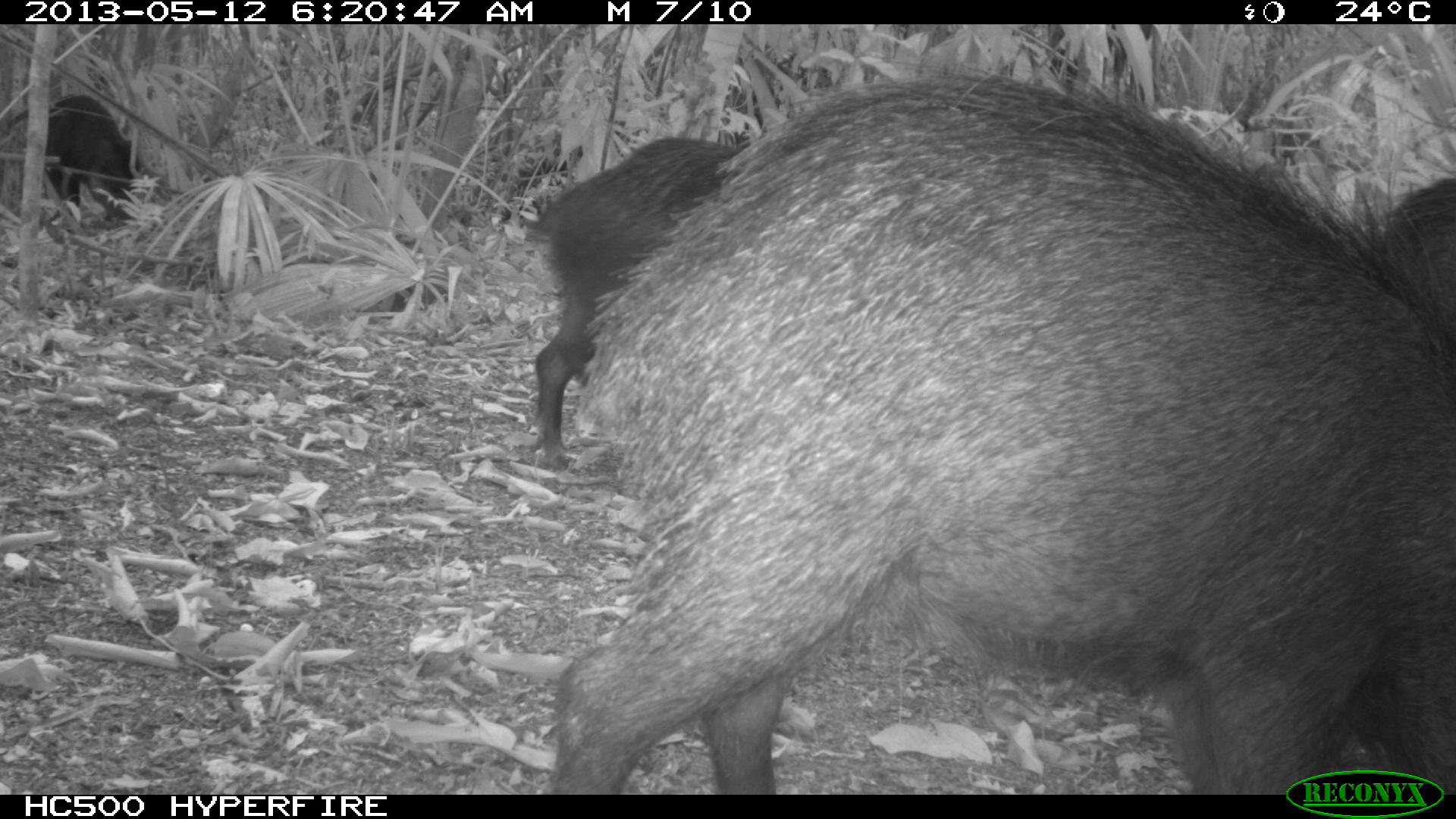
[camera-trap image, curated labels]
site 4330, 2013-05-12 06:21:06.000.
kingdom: Animalia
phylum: Chordata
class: Mammalia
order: Artiodactyla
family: Tayassuidae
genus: Tayassu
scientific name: Tayassu pecari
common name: white-lipped peccary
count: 5